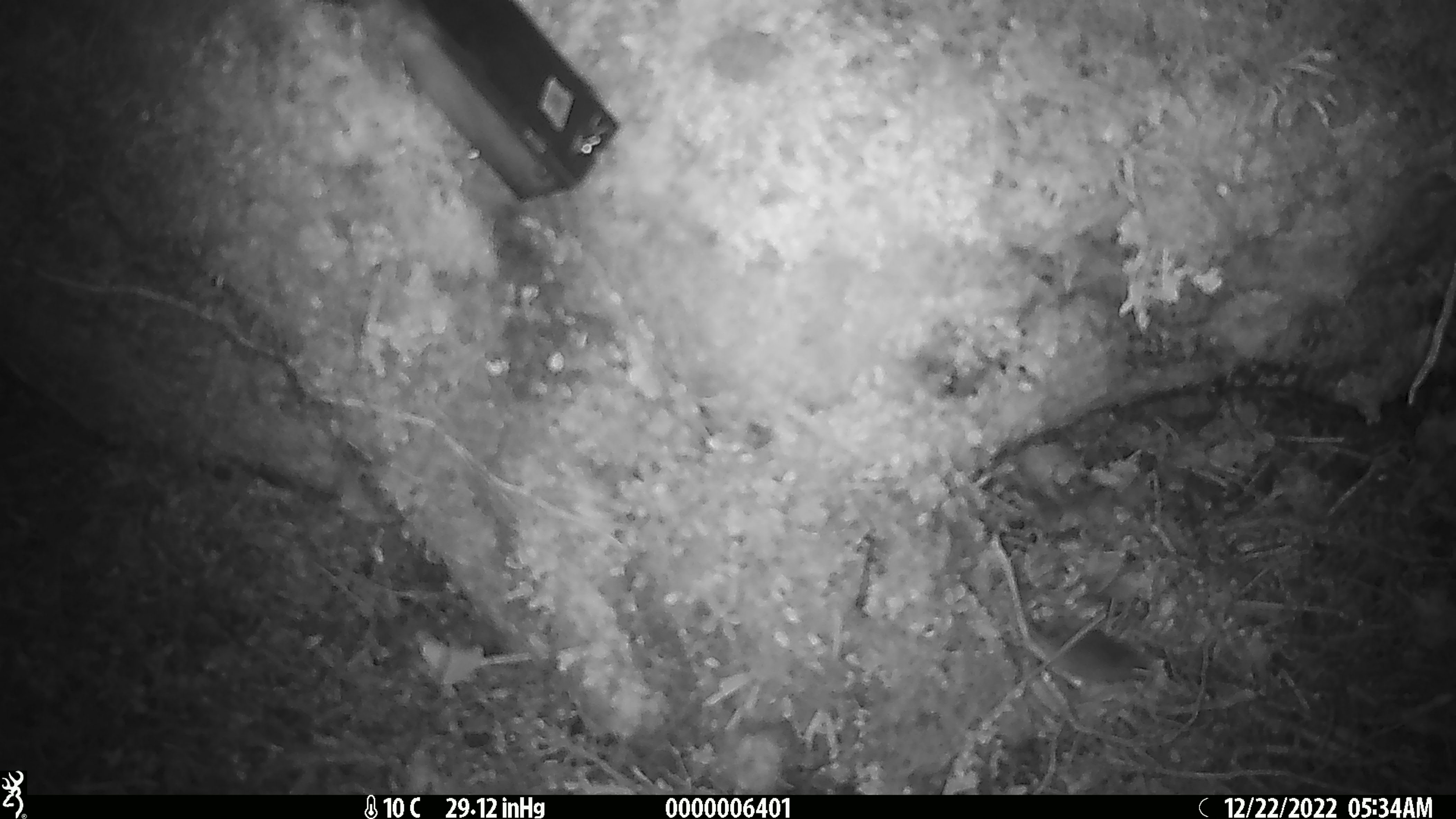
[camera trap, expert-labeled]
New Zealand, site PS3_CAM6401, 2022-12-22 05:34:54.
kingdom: Animalia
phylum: Chordata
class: Mammalia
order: Rodentia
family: Muridae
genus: Mus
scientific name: Mus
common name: mouse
Mouse (Mus).